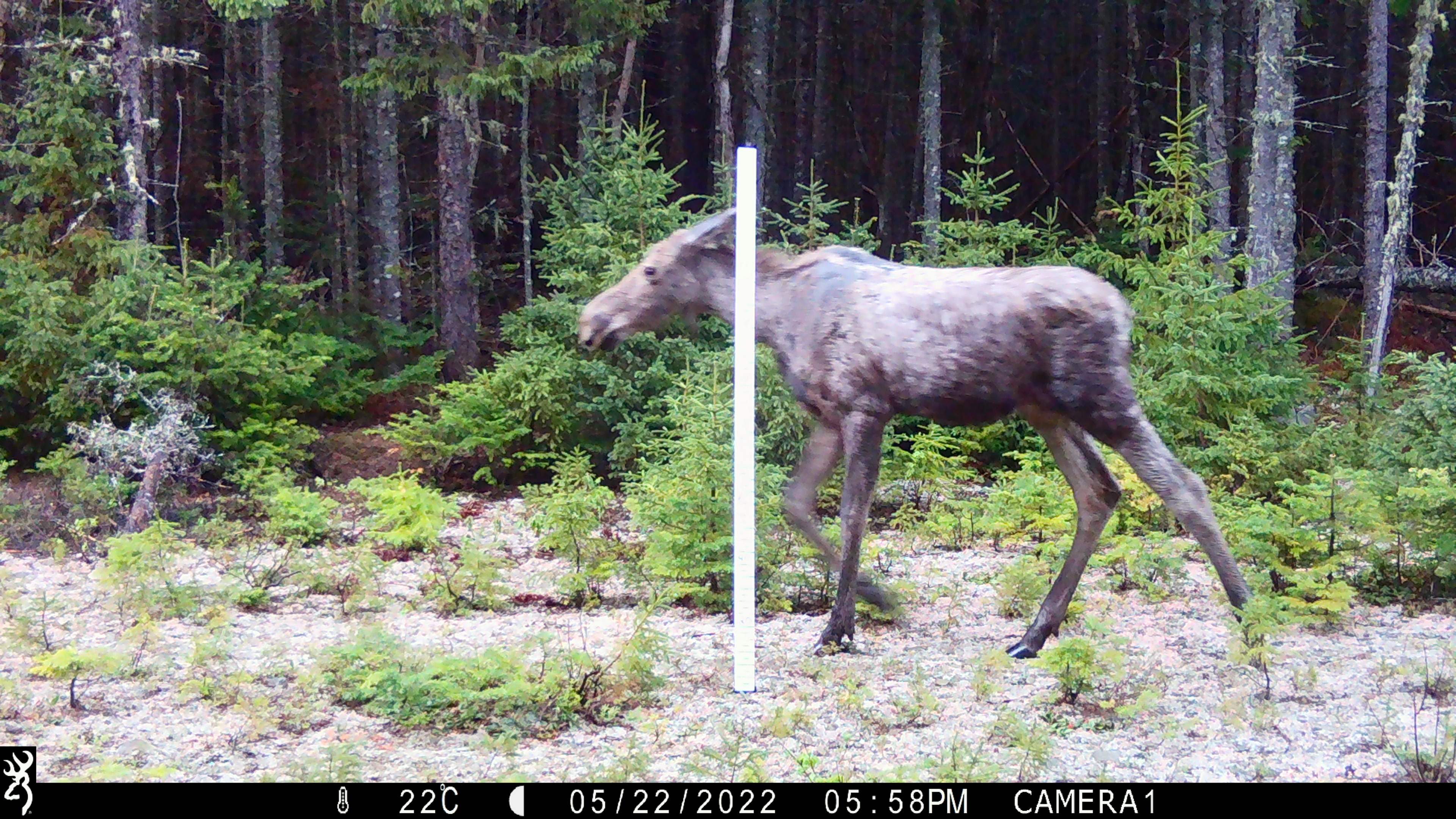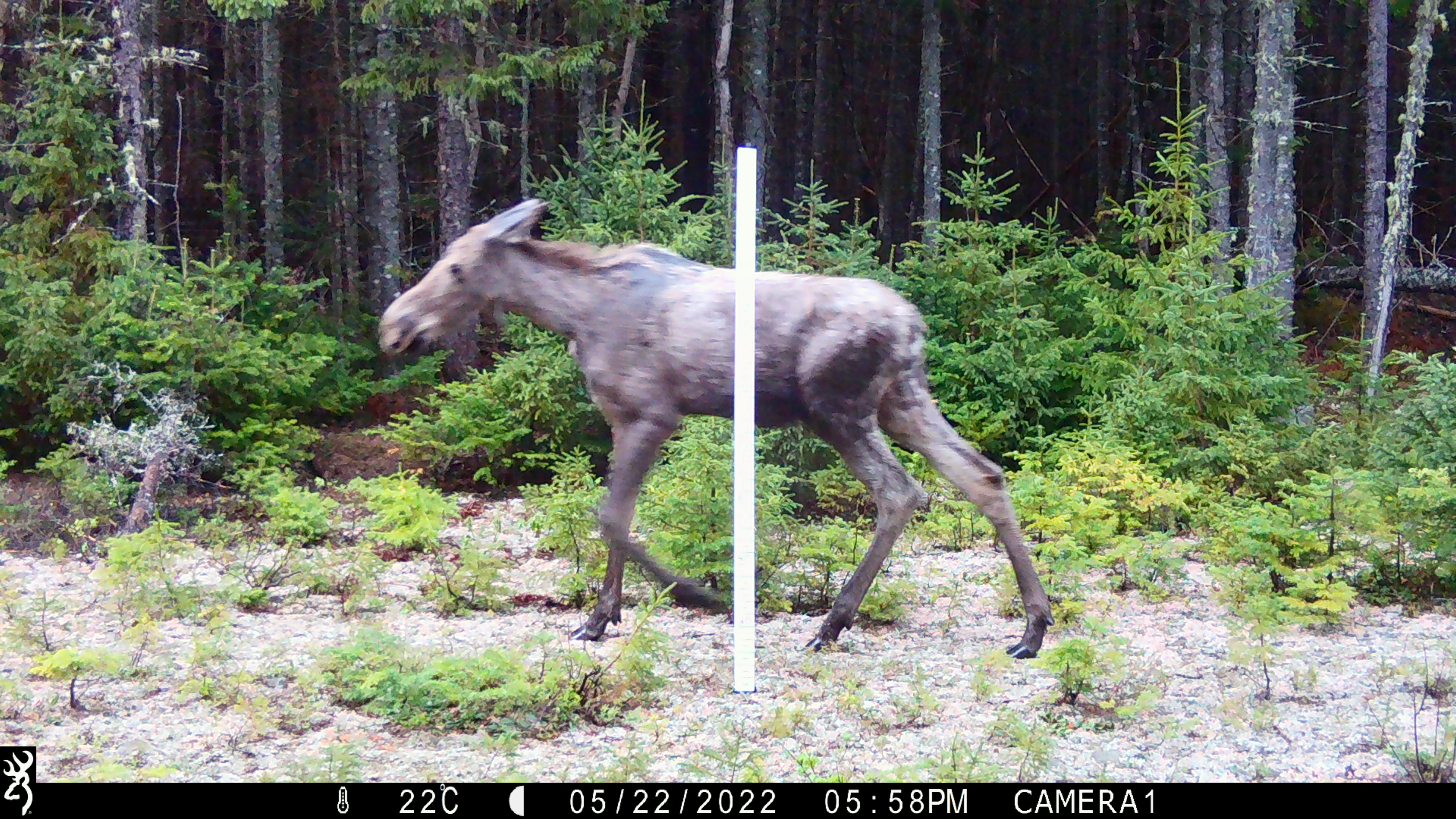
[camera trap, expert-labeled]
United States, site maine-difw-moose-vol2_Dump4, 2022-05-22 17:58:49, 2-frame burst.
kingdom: Animalia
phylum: Chordata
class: Mammalia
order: Artiodactyla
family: Cervidae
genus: Alces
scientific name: Alces alces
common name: moose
Moose (Alces alces).